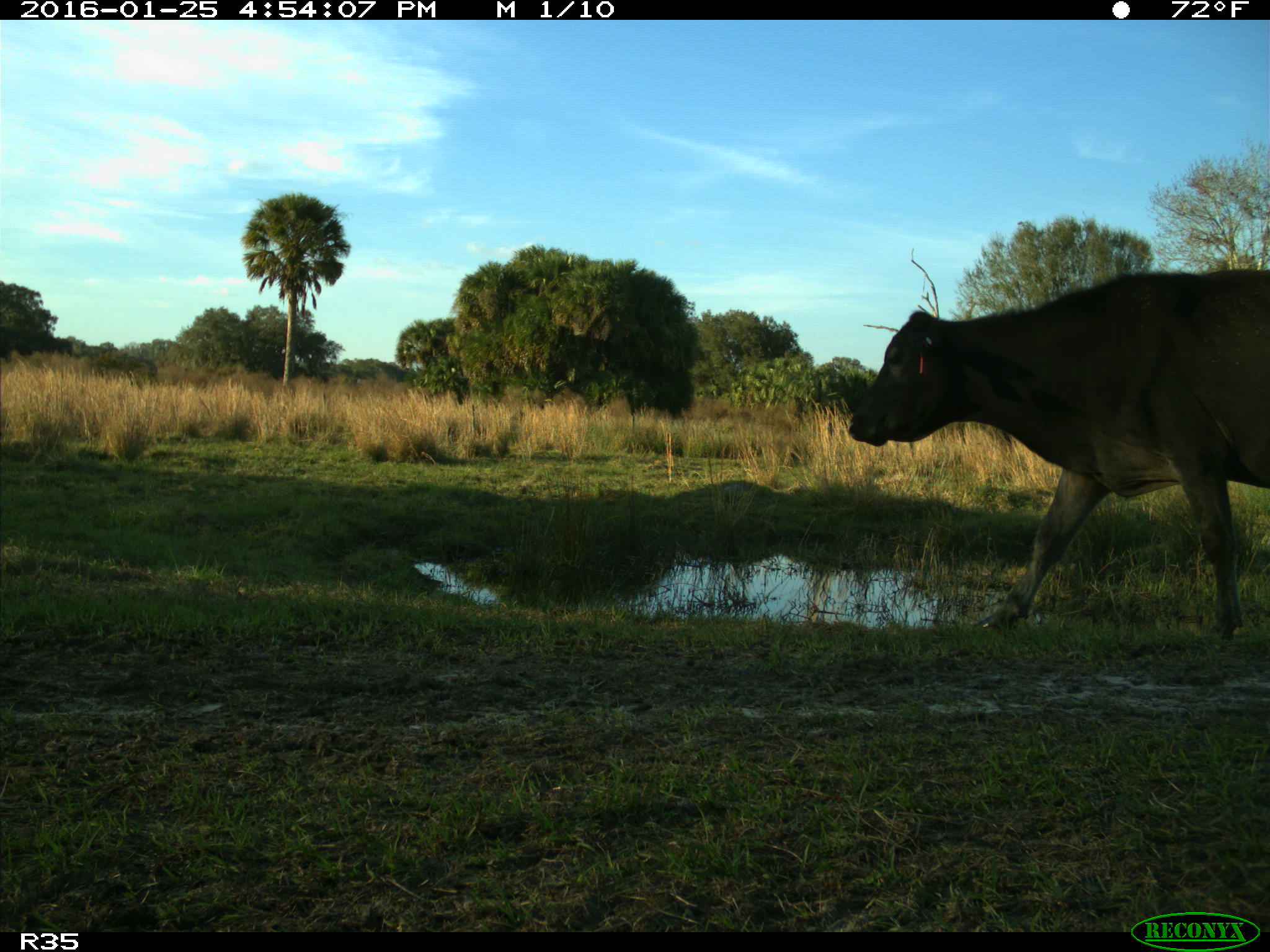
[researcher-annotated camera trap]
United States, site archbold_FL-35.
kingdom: Animalia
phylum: Chordata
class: Mammalia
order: Artiodactyla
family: Bovidae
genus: Bos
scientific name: Bos taurus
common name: domestic cow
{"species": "Bos taurus (domestic cow)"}